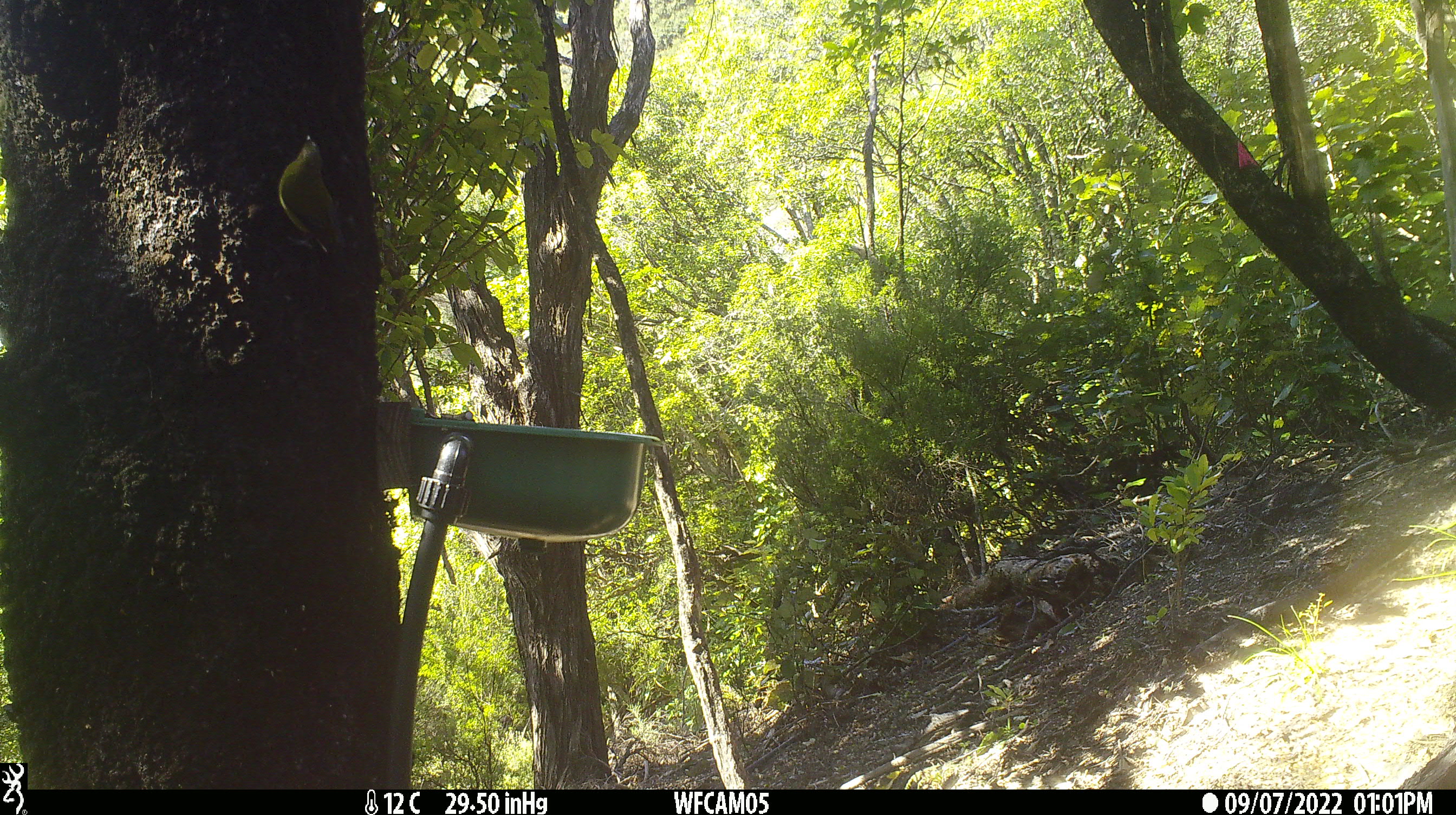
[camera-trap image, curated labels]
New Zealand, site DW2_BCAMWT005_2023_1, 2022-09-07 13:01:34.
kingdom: Animalia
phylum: Chordata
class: Aves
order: Passeriformes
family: Meliphagidae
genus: Anthornis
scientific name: Anthornis melanura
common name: new zealand bellbird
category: bellbird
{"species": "bellbird (new zealand bellbird) (Anthornis melanura)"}